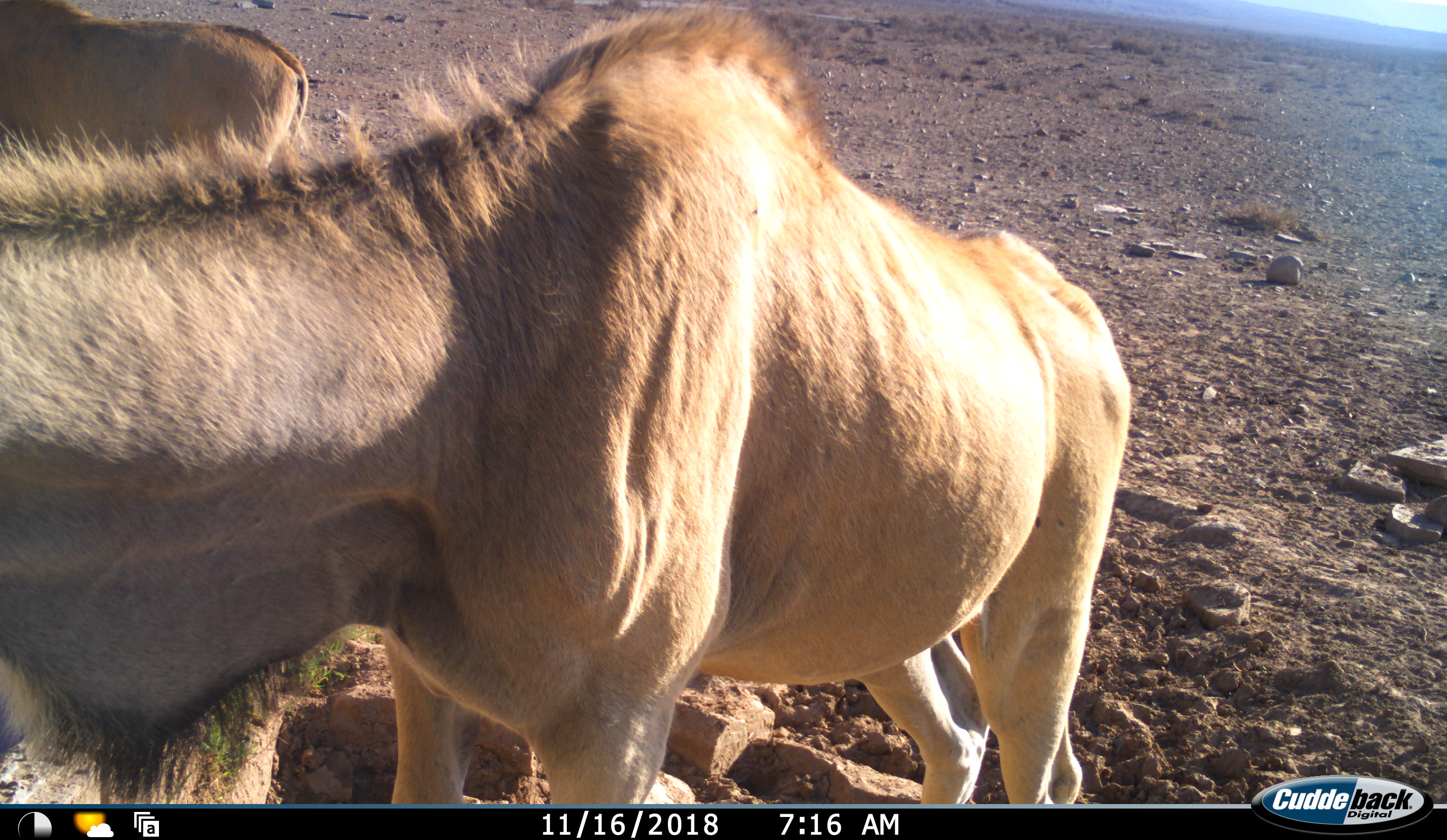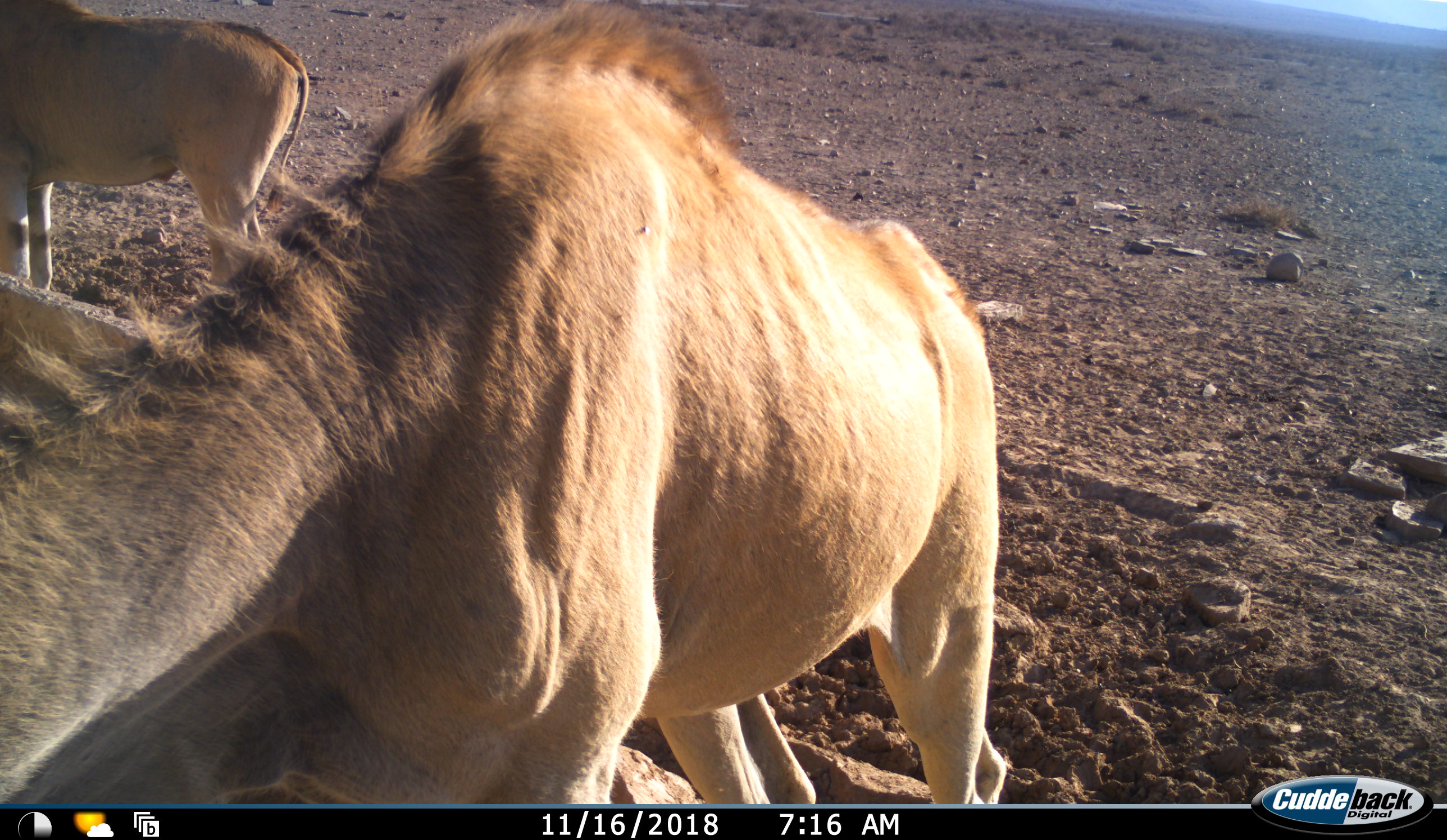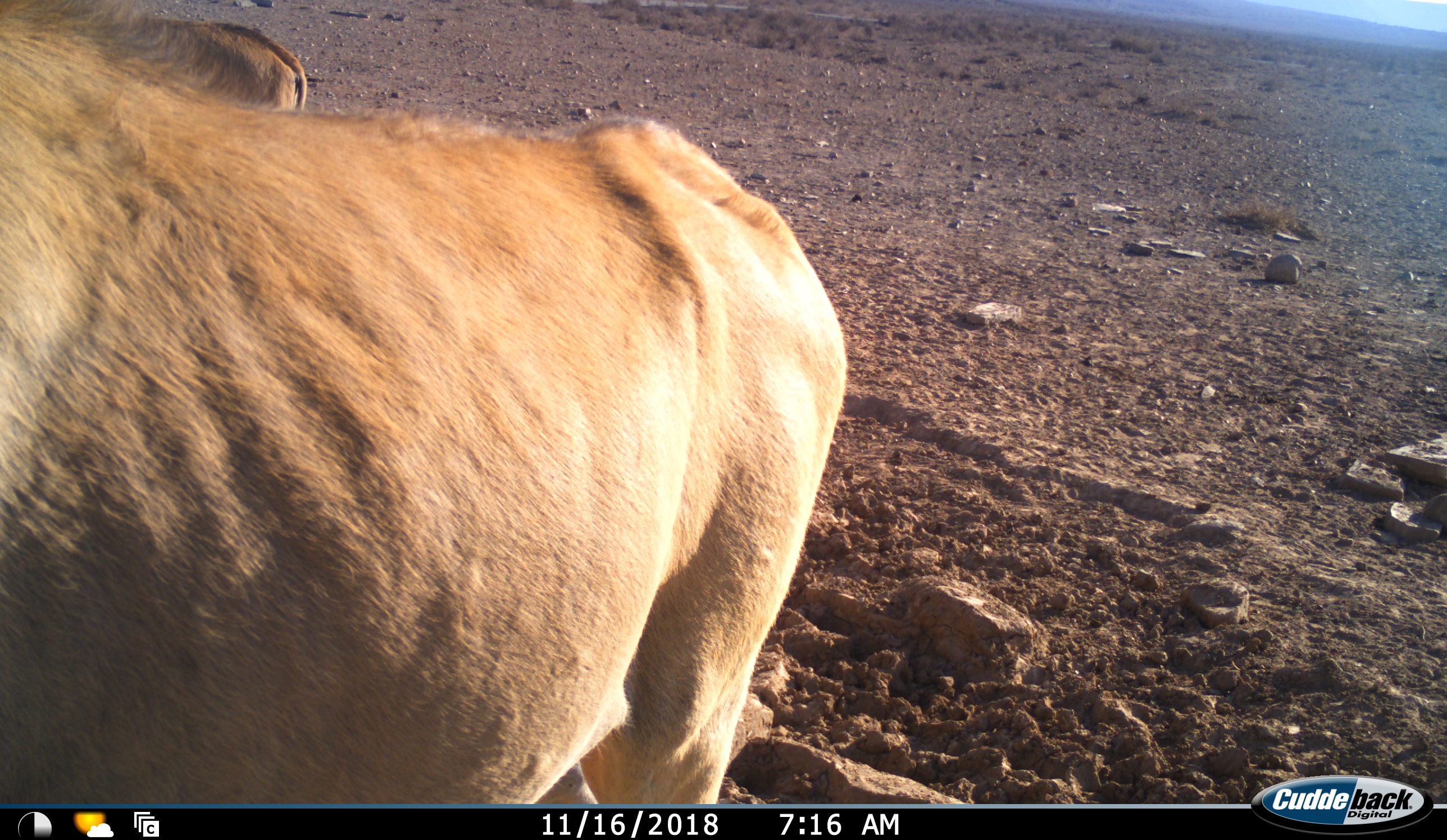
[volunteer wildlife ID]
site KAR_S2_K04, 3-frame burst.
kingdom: Animalia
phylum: Chordata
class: Mammalia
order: Artiodactyla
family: Bovidae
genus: Tragelaphus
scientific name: Tragelaphus oryx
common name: eland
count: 2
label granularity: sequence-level